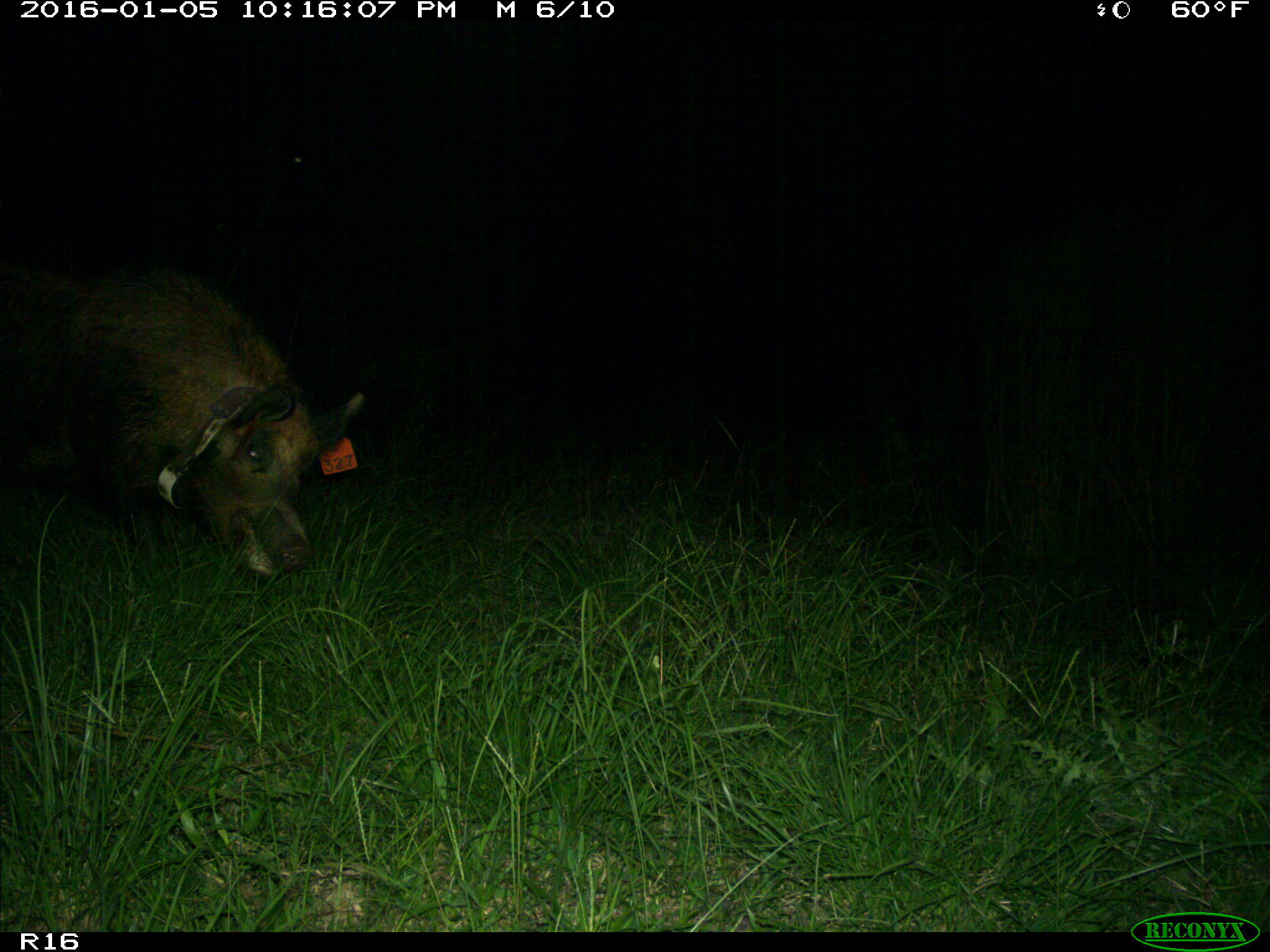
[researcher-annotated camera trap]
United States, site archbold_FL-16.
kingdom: Animalia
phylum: Chordata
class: Mammalia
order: Artiodactyla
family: Suidae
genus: Sus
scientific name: Sus scrofa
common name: wild boar